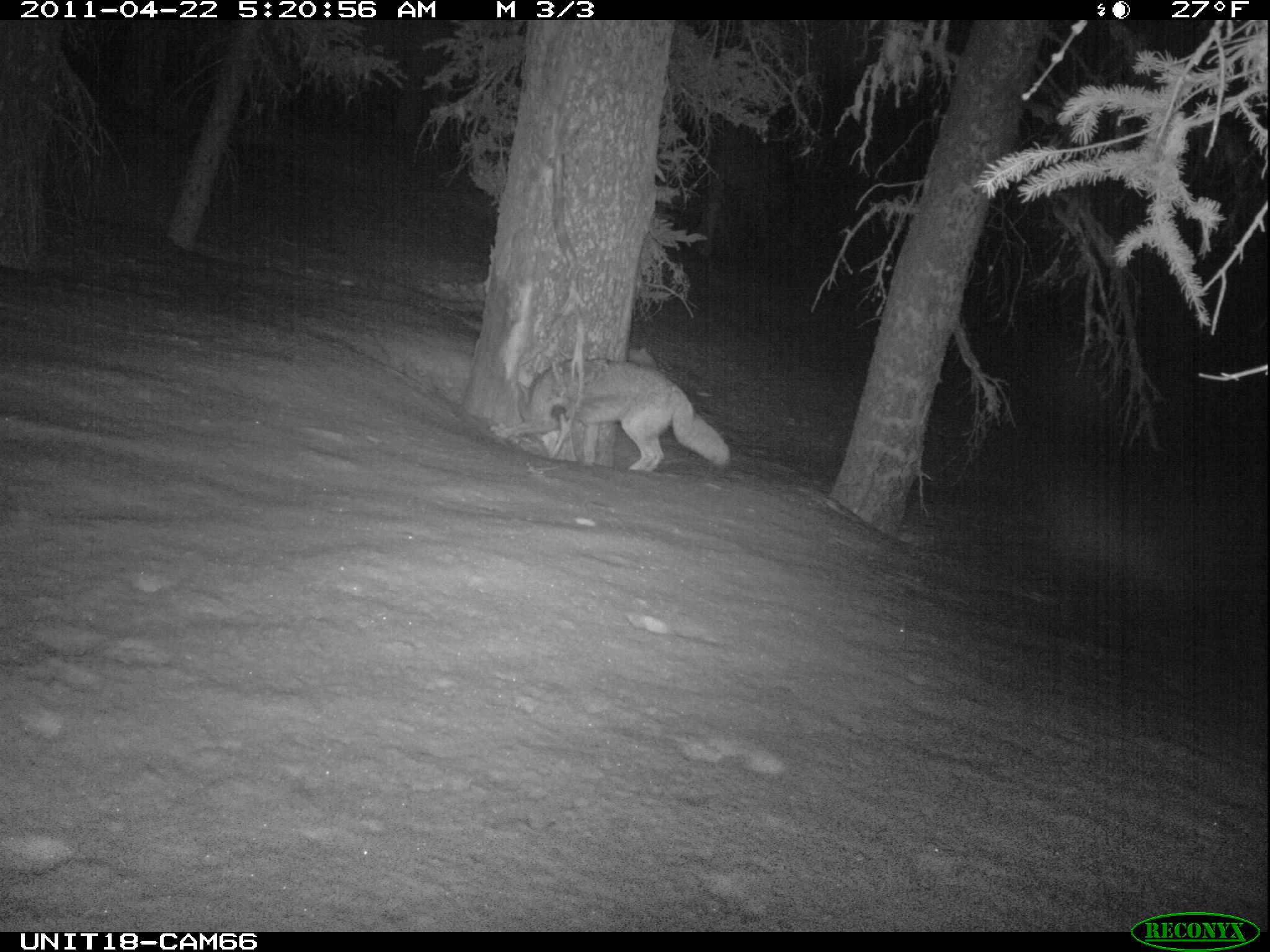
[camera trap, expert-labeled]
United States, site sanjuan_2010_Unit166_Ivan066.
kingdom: Animalia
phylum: Chordata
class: Mammalia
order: Carnivora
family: Canidae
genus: Canis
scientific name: Canis latrans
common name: coyote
Canis latrans (coyote).